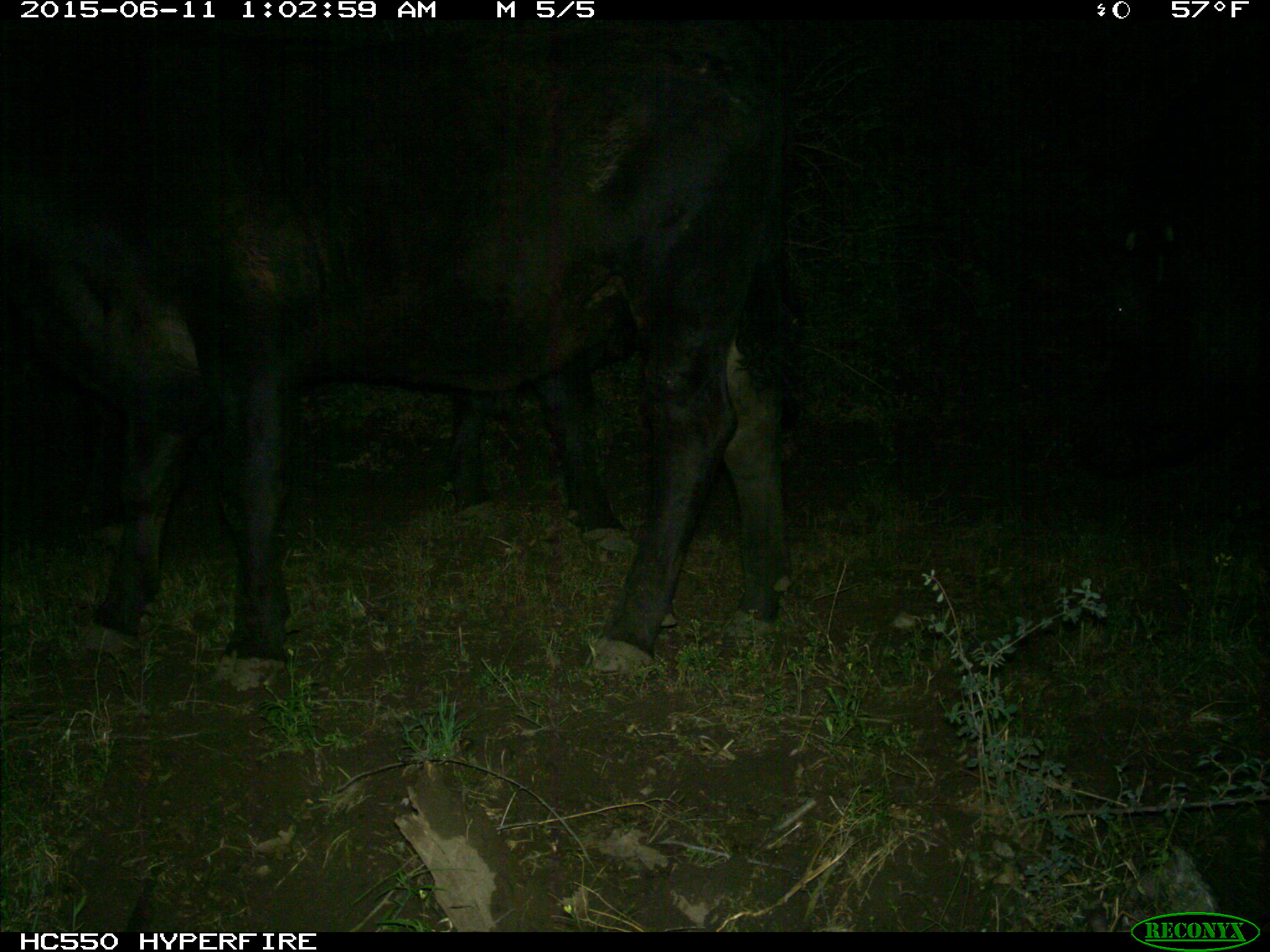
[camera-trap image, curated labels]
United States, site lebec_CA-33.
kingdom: Animalia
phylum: Chordata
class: Mammalia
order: Artiodactyla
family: Bovidae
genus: Bos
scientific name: Bos taurus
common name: domestic cow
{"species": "Bos taurus (domestic cow)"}